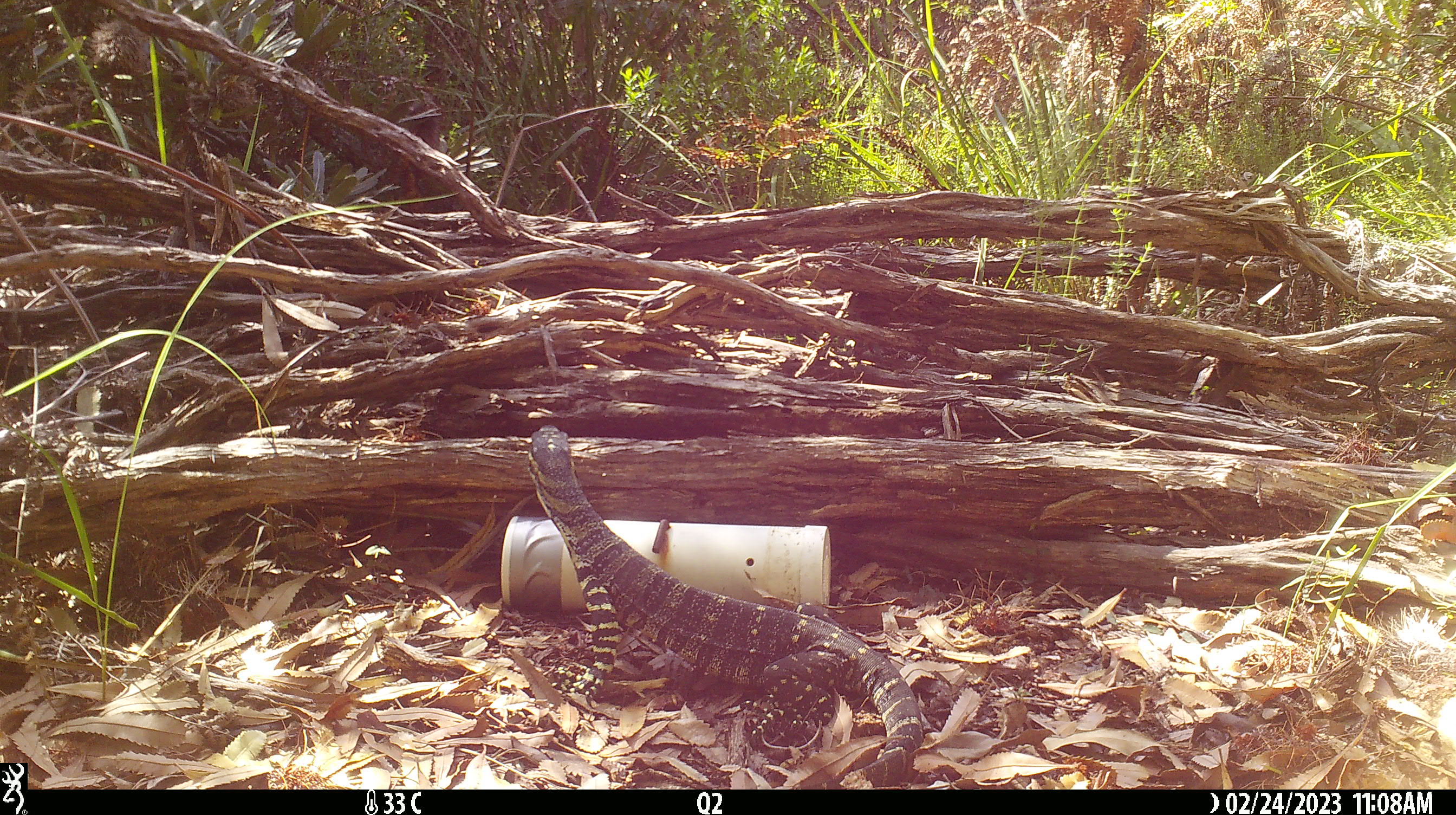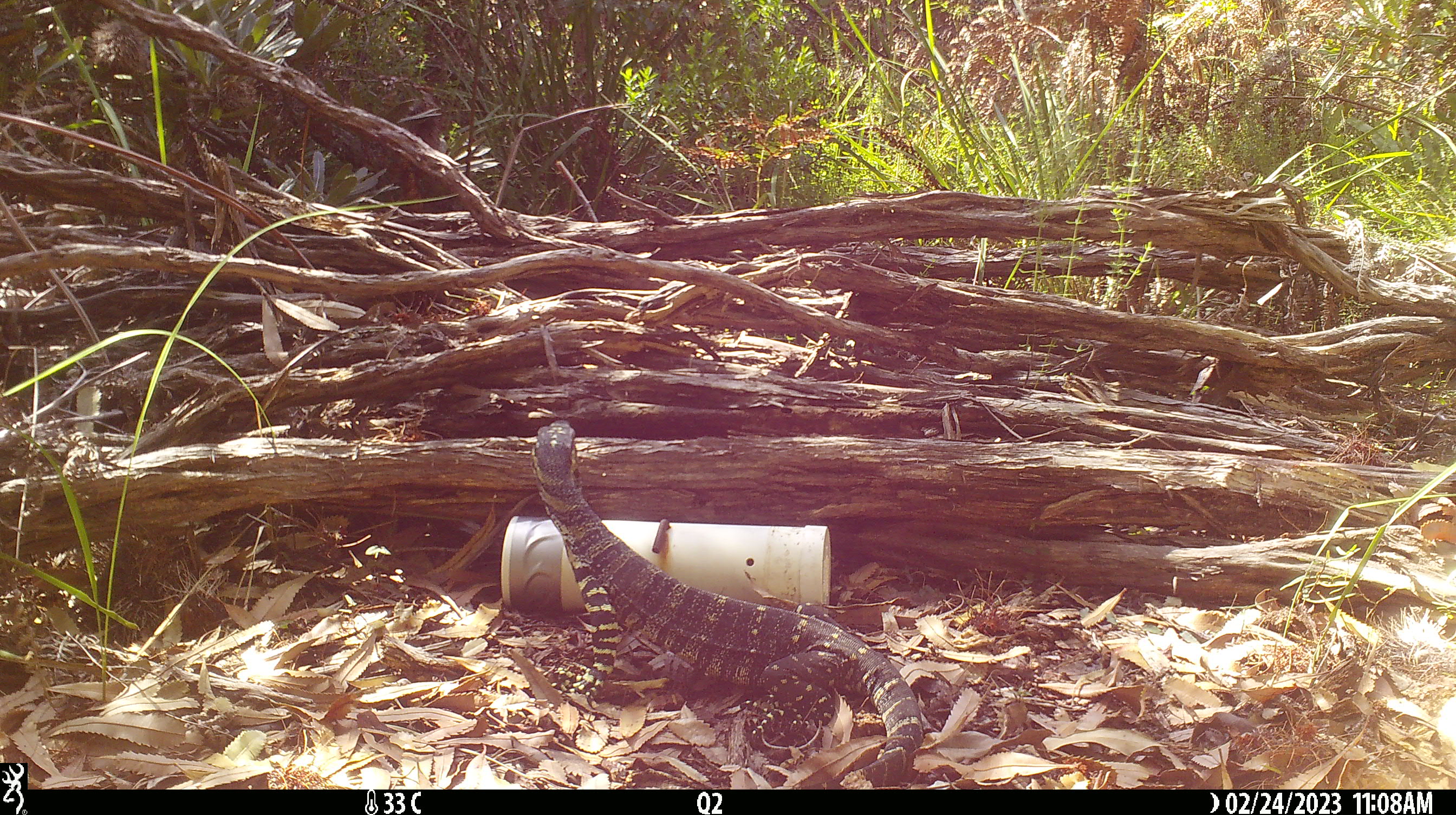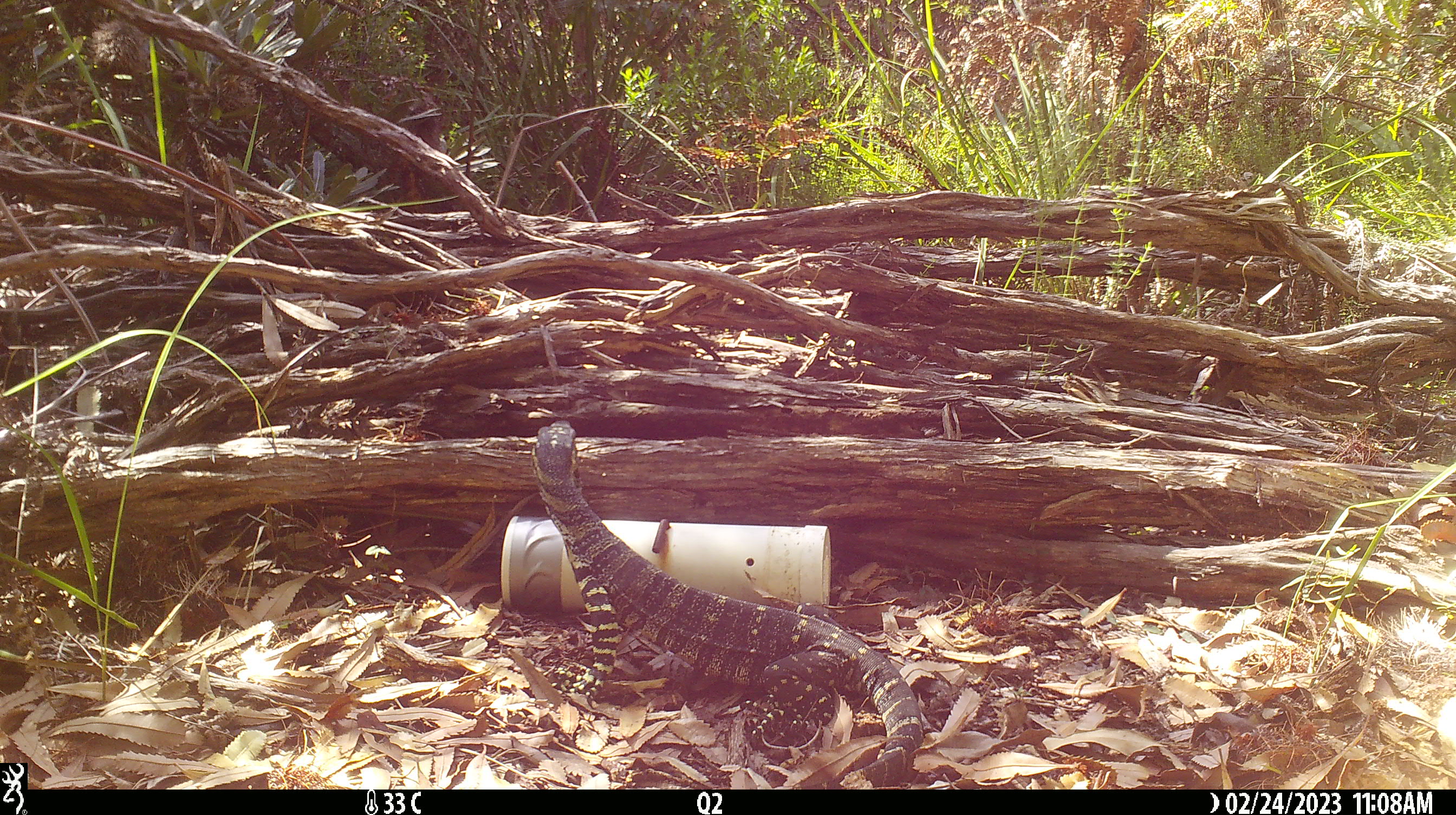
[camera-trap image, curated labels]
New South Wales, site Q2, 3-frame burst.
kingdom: Animalia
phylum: Chordata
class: Reptilia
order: Squamata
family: Varanidae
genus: Varanus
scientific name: Varanus varius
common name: lace monitor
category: goanna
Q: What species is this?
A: Goanna (lace monitor) (Varanus varius).